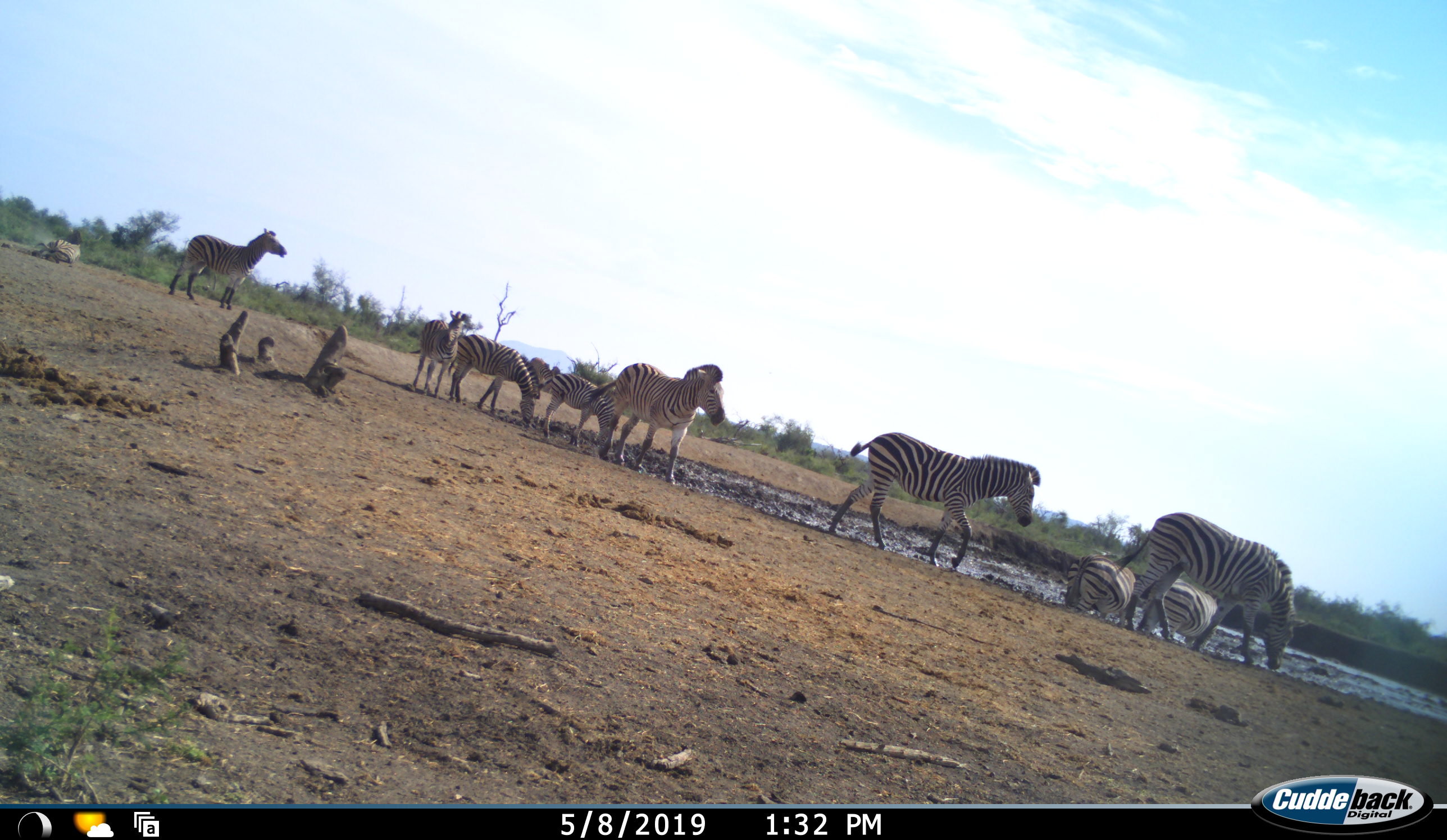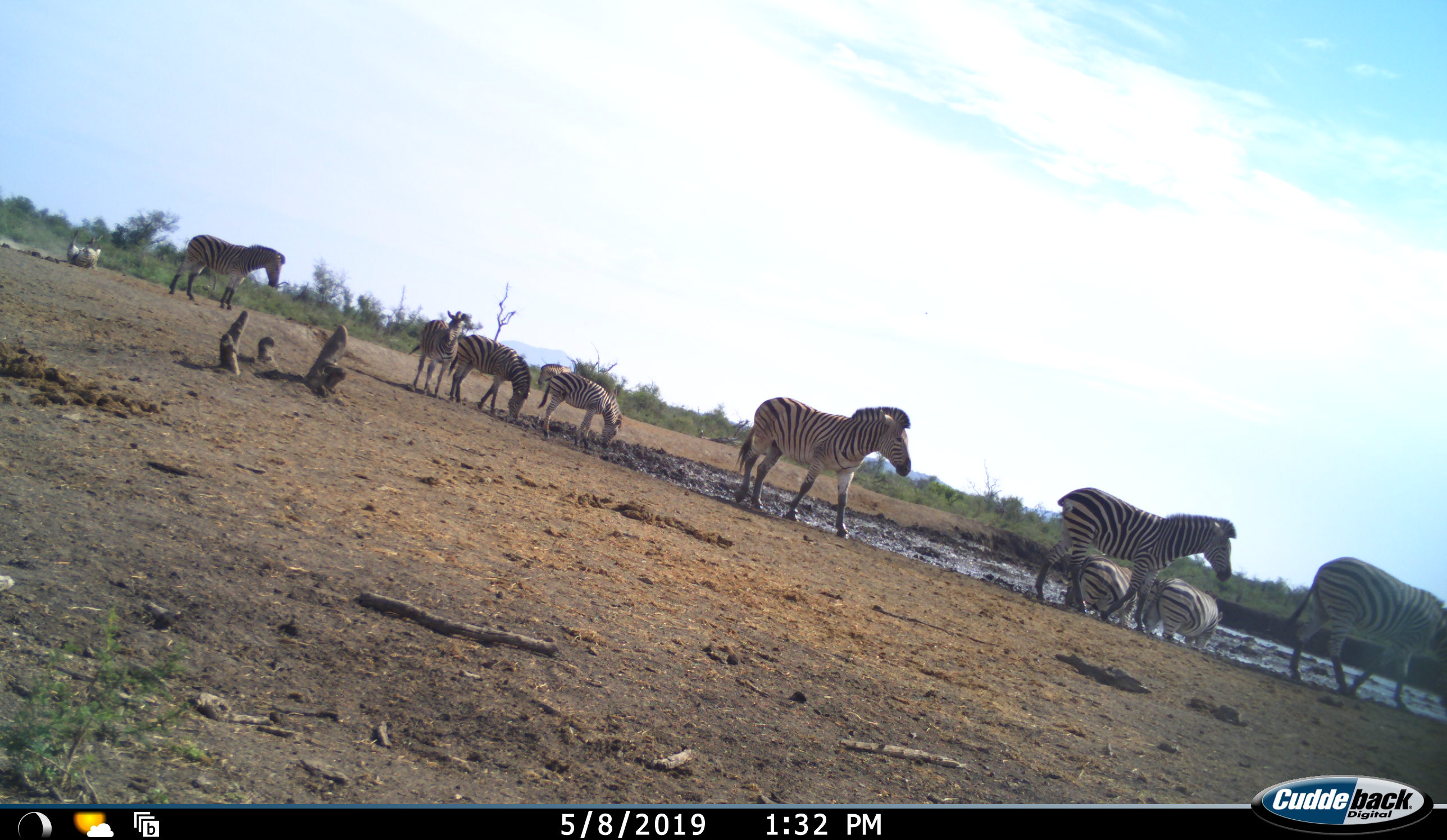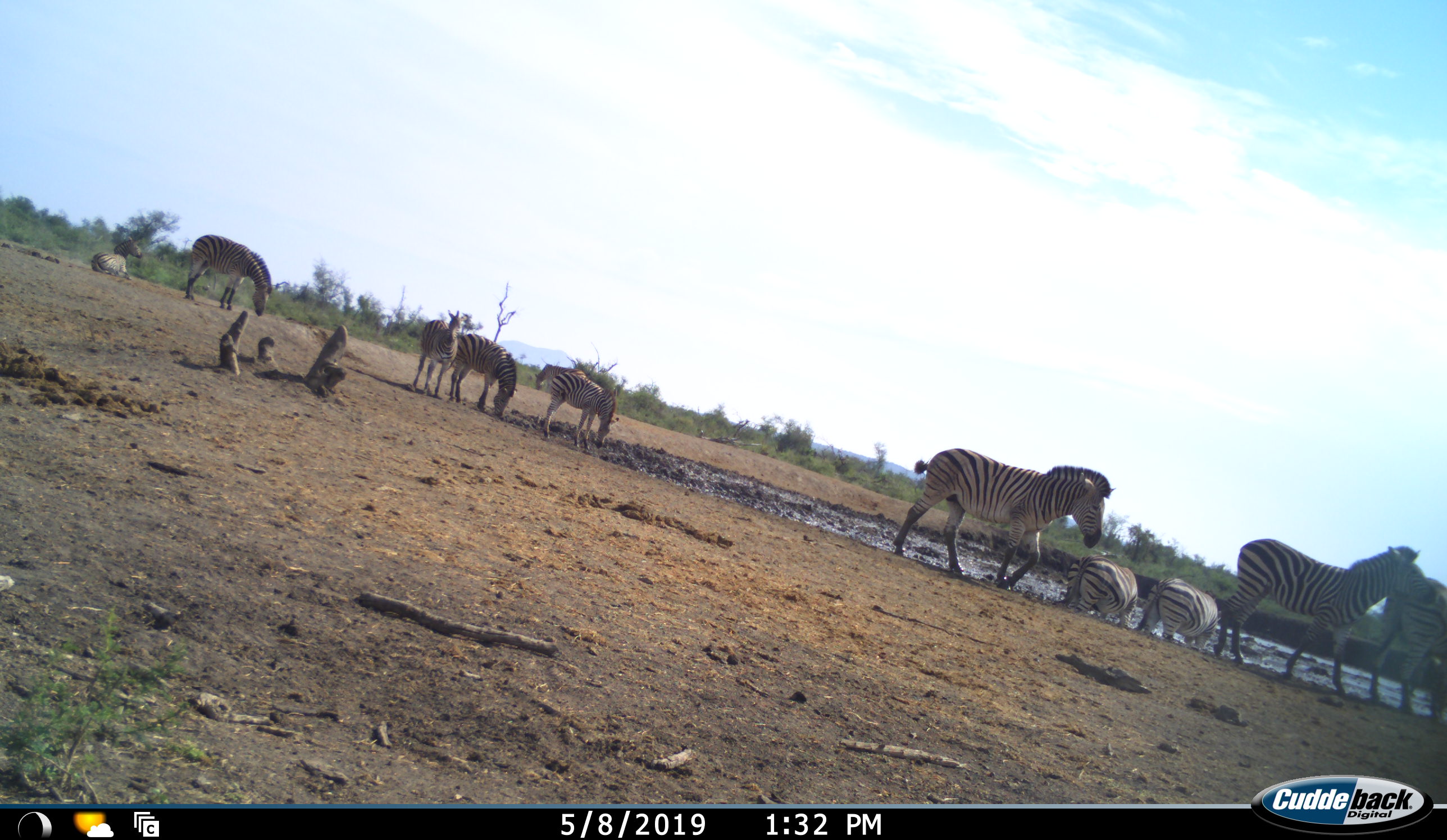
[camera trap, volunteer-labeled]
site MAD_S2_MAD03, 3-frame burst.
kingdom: Animalia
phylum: Chordata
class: Mammalia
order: Perissodactyla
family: Equidae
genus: Equus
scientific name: Equus quagga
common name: plains zebra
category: zebraplains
Zebraplains (plains zebra) (Equus quagga), count 11-50. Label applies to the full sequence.